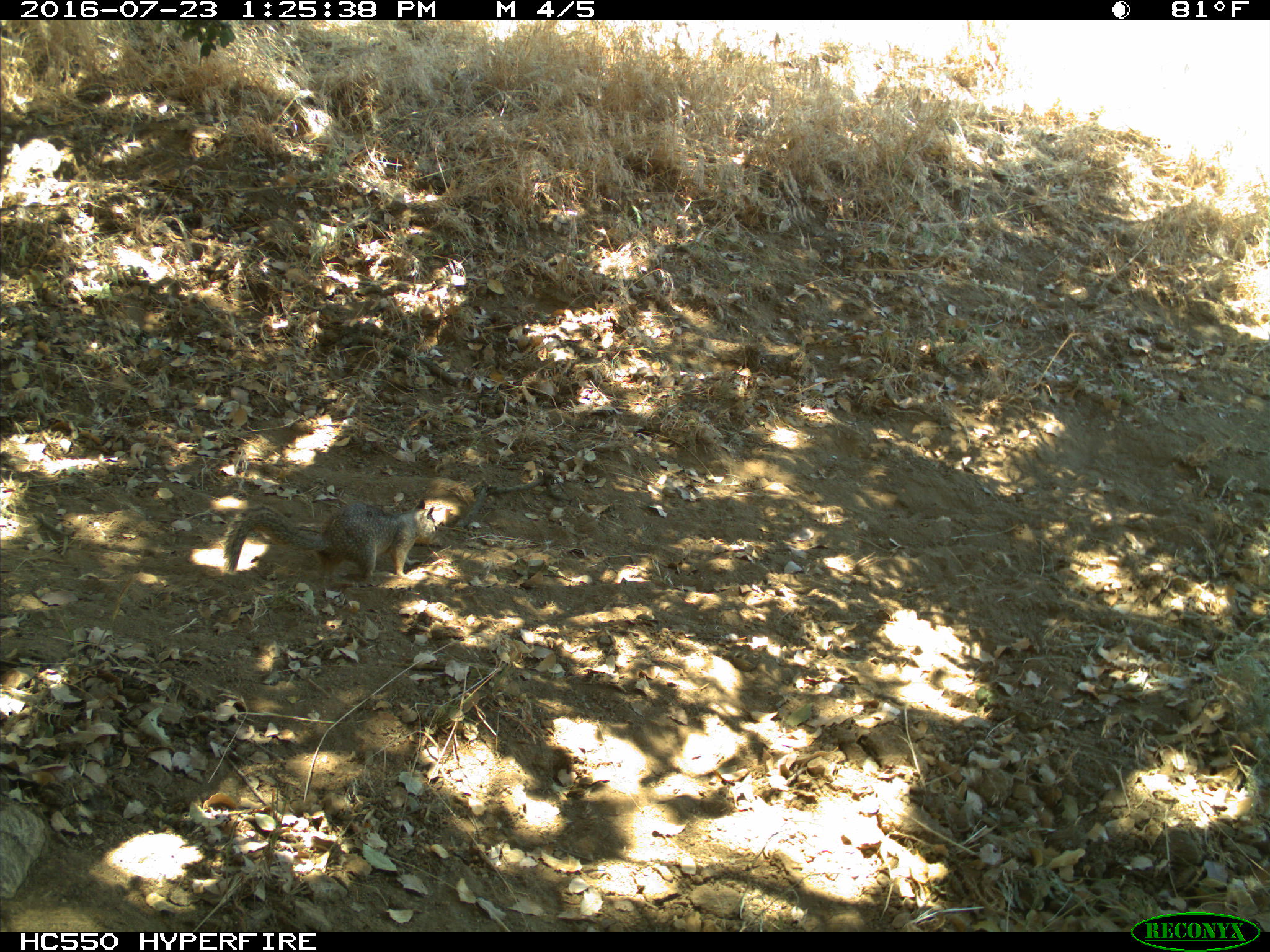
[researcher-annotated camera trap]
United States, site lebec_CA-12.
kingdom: Animalia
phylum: Chordata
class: Mammalia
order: Rodentia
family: Sciuridae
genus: Otospermophilus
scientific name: Otospermophilus beecheyi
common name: california ground squirrel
Otospermophilus beecheyi (california ground squirrel).